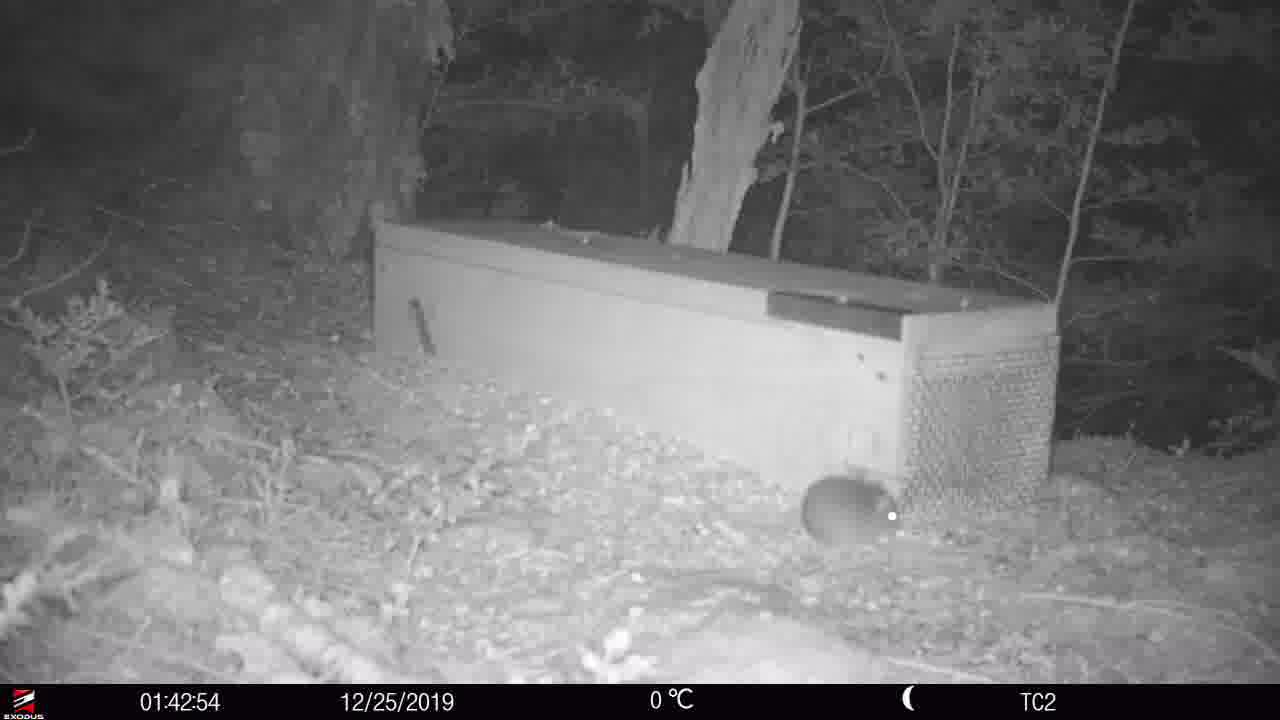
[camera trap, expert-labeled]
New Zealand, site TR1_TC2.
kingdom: Animalia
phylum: Chordata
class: Mammalia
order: Rodentia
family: Muridae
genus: Rattus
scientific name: Rattus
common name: rat